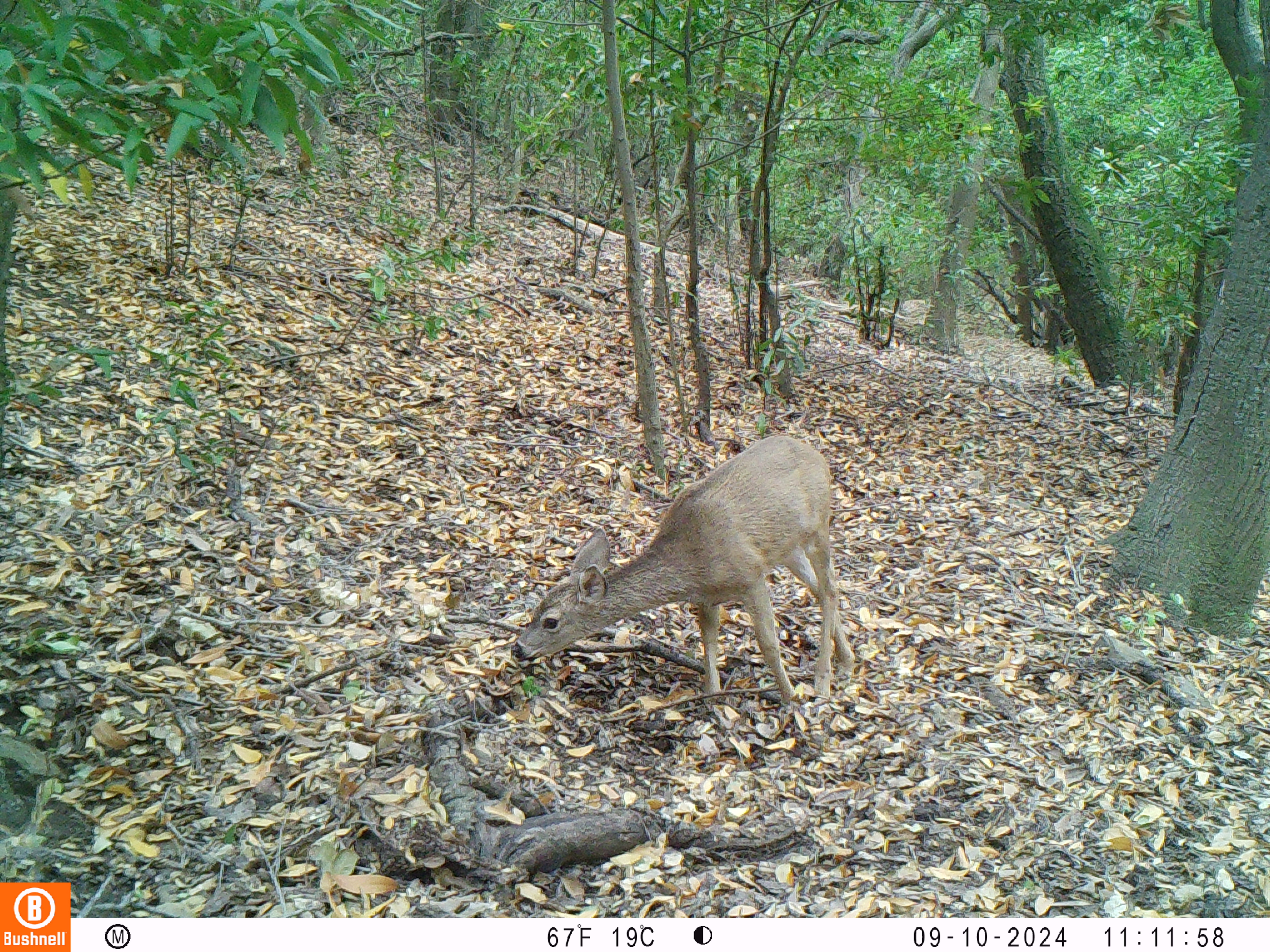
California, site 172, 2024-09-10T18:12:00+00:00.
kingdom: Animalia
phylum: Chordata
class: Mammalia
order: Artiodactyla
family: Cervidae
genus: Odocoileus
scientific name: Odocoileus hemionus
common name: mule deer